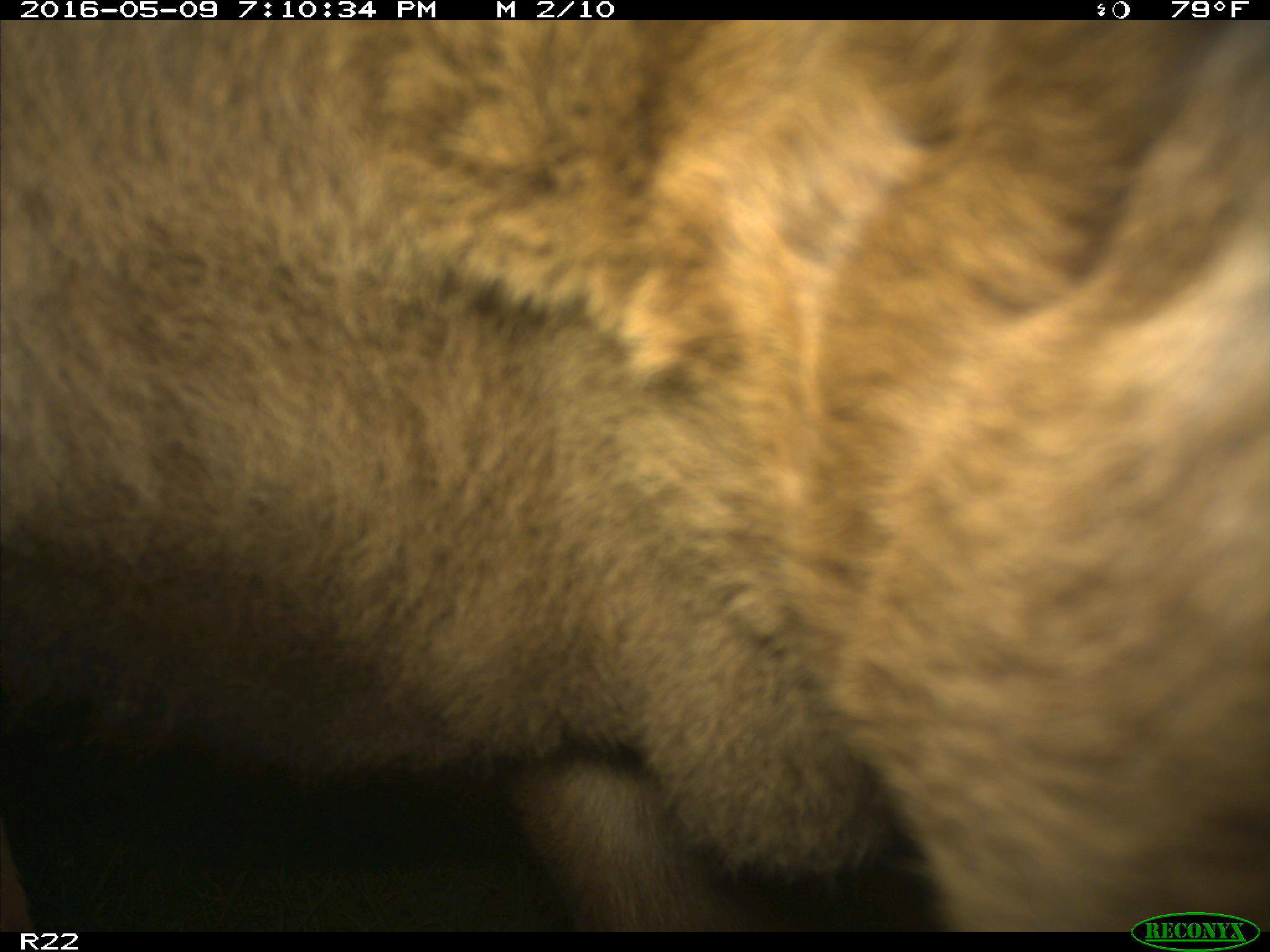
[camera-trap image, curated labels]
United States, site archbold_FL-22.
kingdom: Animalia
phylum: Chordata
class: Mammalia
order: Artiodactyla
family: Bovidae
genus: Bos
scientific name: Bos taurus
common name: domestic cow